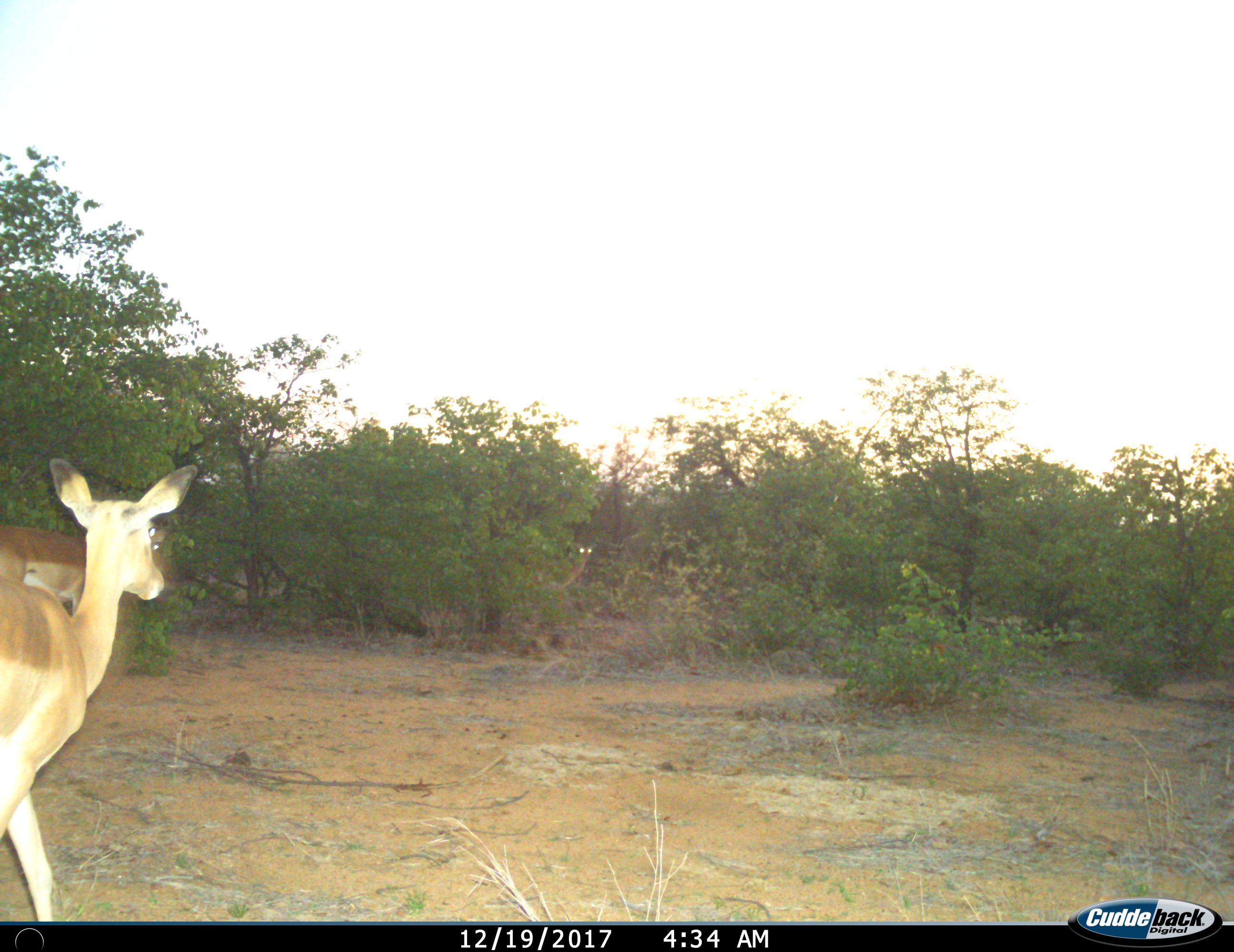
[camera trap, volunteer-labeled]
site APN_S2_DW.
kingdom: Animalia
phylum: Chordata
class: Mammalia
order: Artiodactyla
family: Bovidae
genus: Aepyceros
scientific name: Aepyceros melampus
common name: impala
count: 3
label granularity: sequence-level